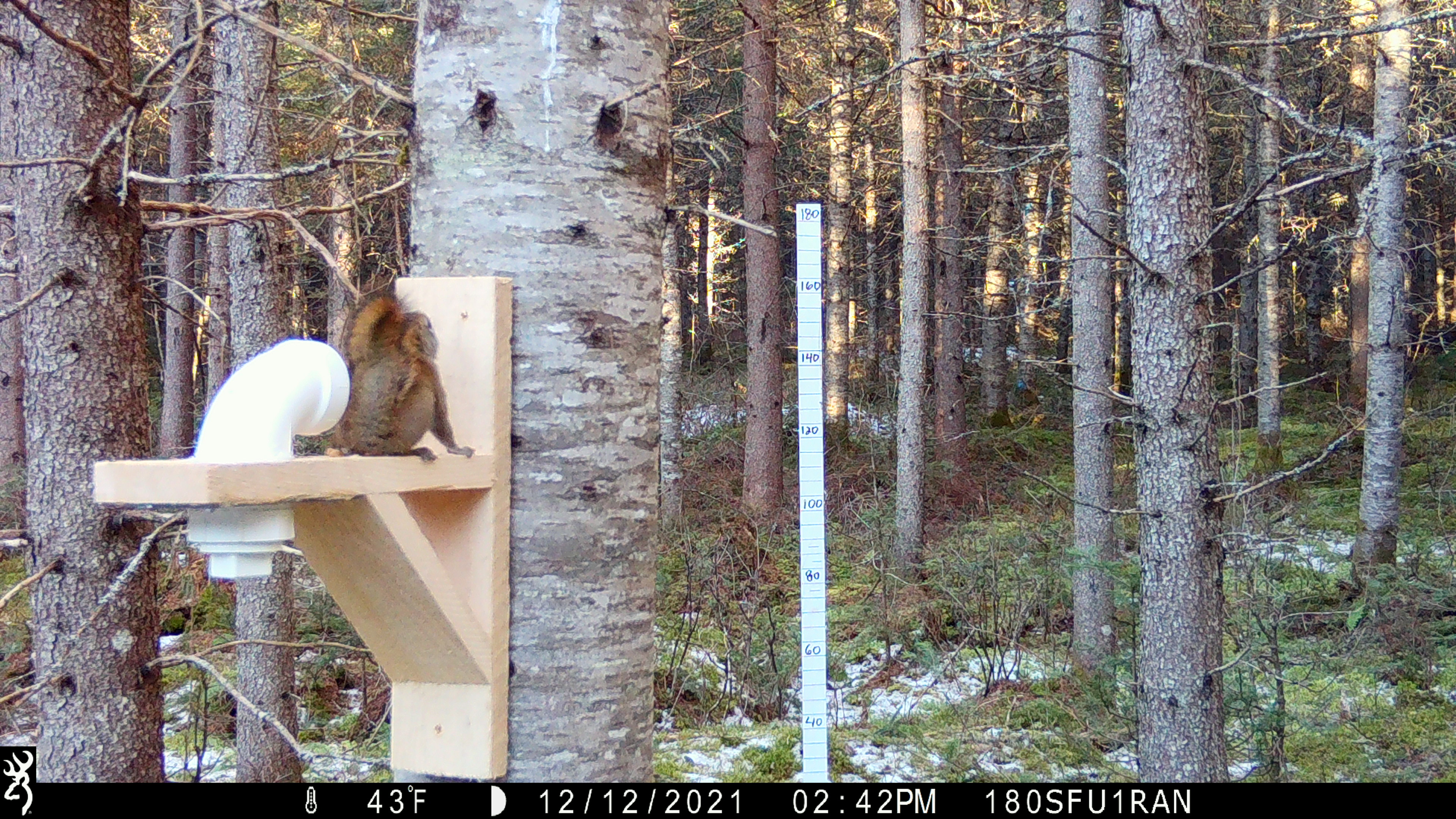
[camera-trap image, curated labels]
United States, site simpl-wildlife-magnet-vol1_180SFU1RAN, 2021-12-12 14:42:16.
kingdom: Animalia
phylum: Chordata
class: Mammalia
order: Rodentia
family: Sciuridae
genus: Tamiasciurus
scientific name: Tamiasciurus hudsonicus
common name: red squirrel